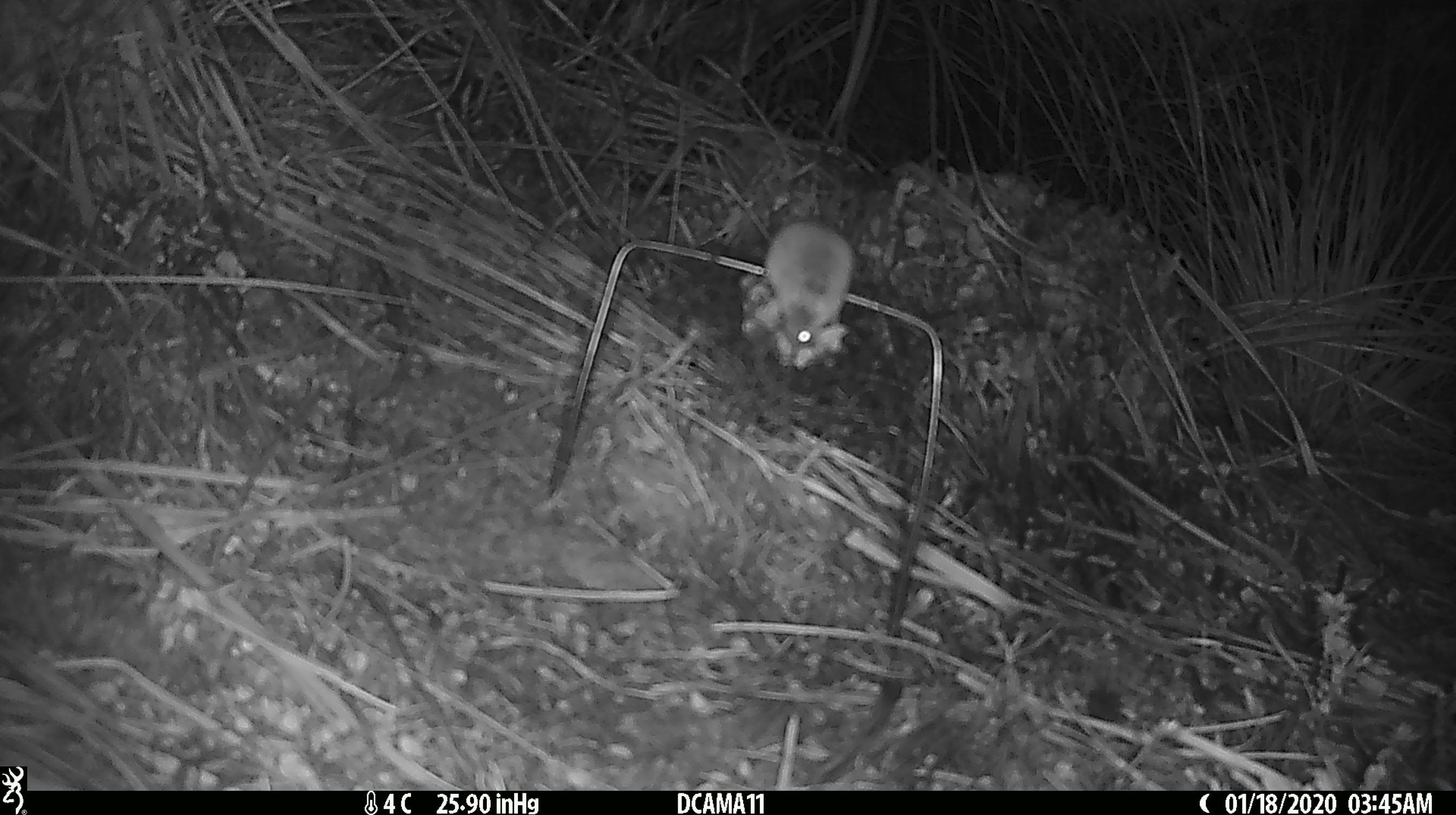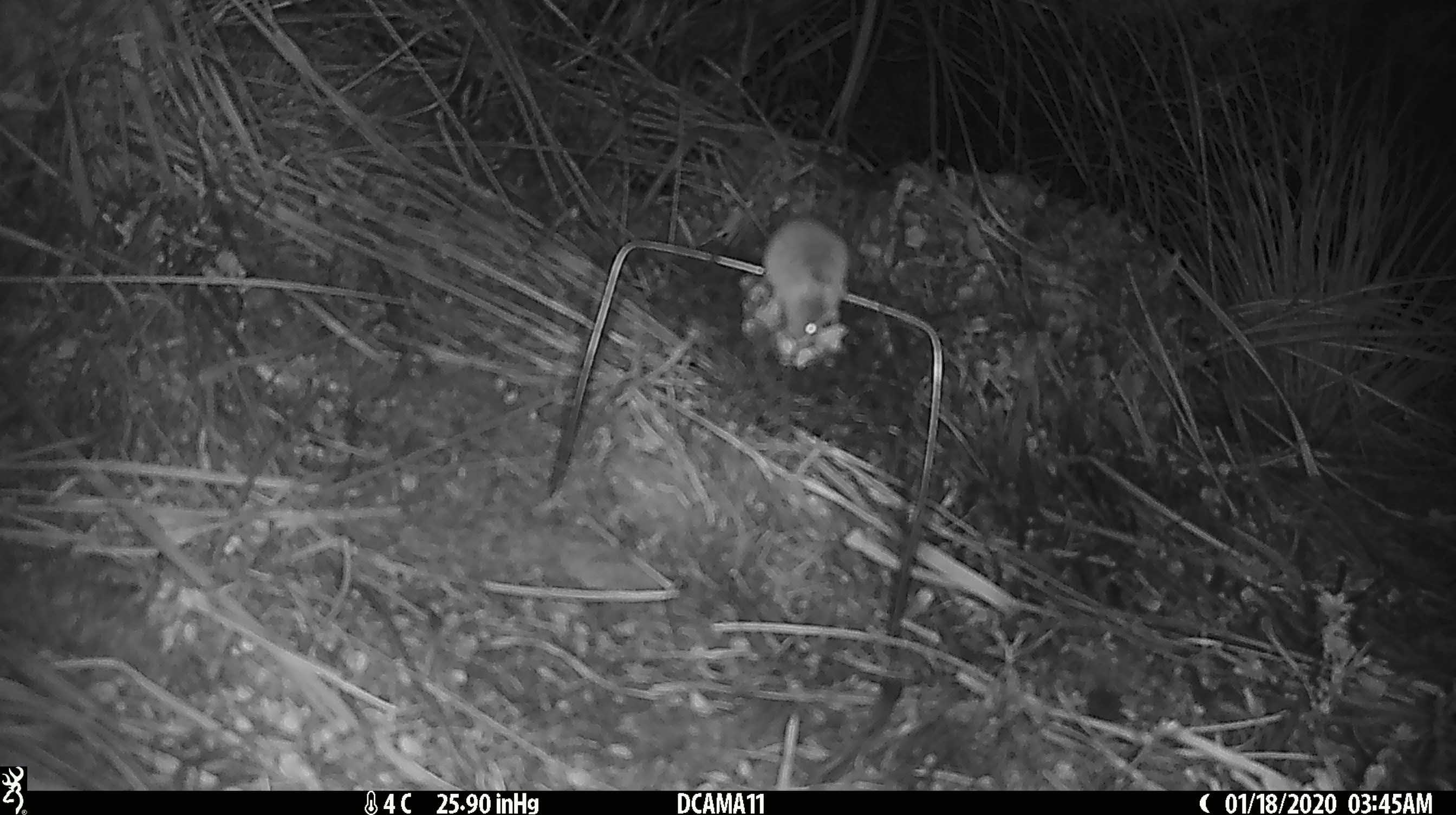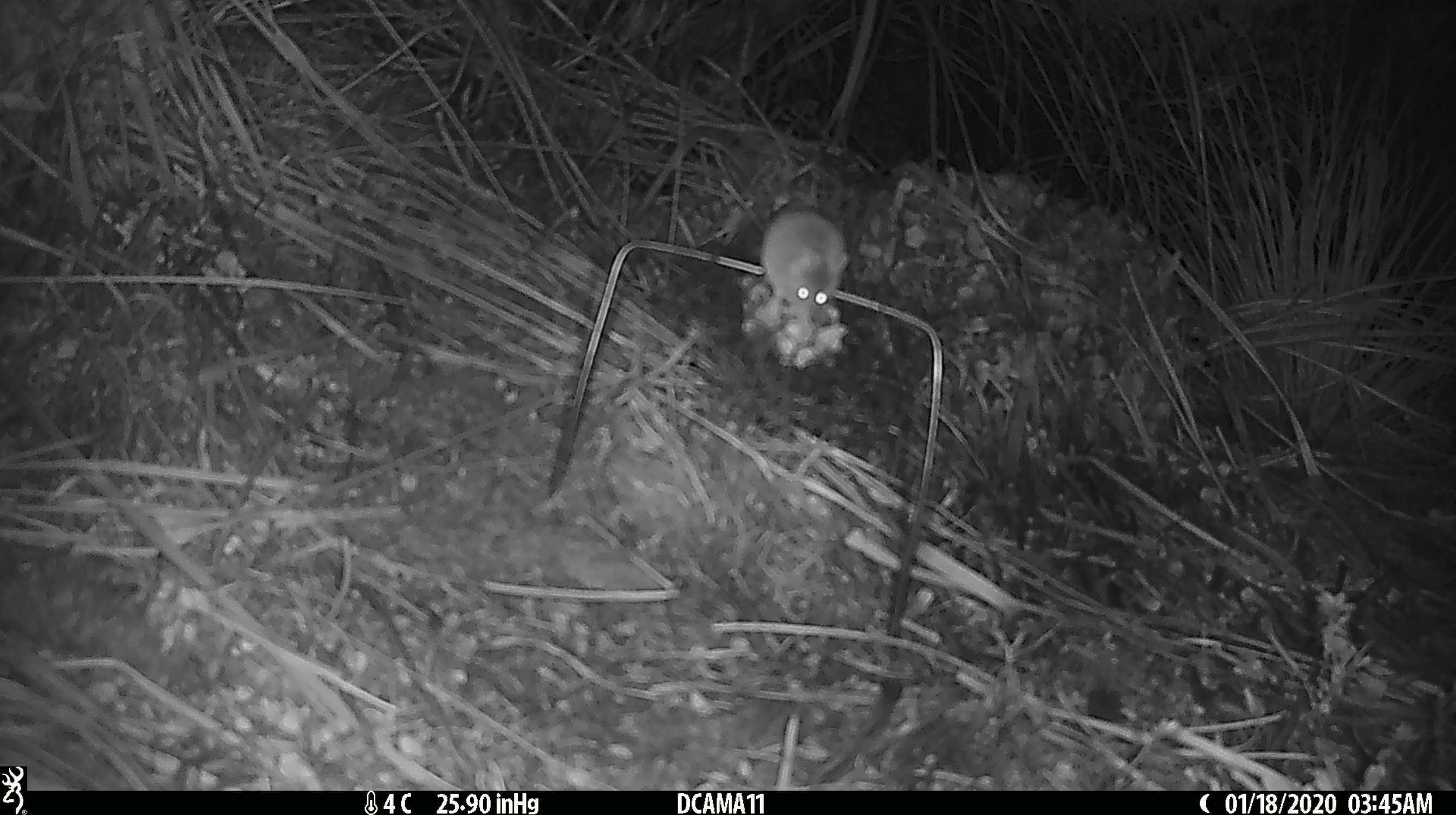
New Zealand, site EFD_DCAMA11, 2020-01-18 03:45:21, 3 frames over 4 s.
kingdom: Animalia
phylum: Chordata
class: Mammalia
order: Rodentia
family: Muridae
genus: Mus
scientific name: Mus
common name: mouse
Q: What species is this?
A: Mouse (Mus).